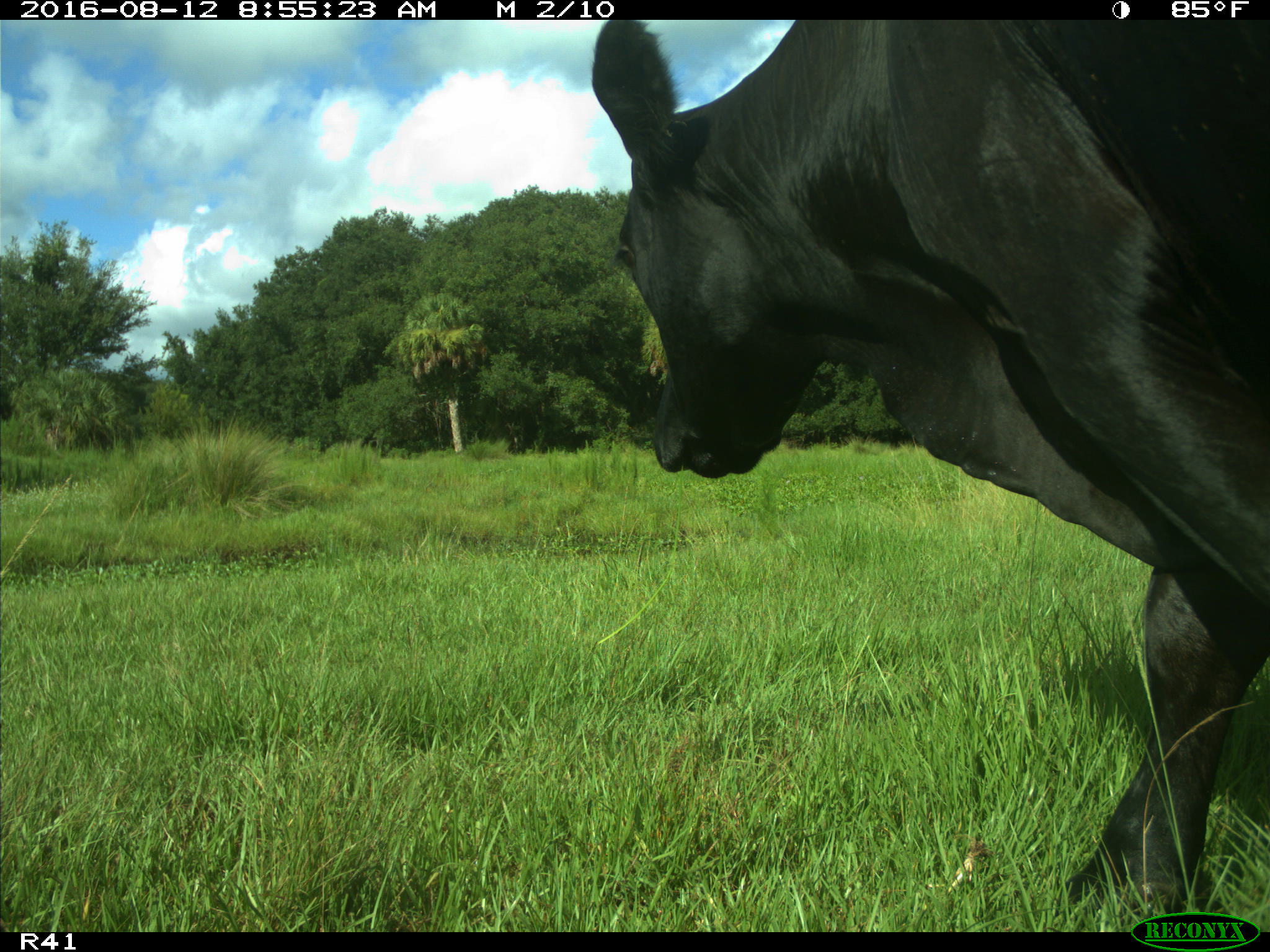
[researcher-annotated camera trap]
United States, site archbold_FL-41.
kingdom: Animalia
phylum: Chordata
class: Mammalia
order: Artiodactyla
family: Bovidae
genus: Bos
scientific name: Bos taurus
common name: domestic cow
Bos taurus (domestic cow).